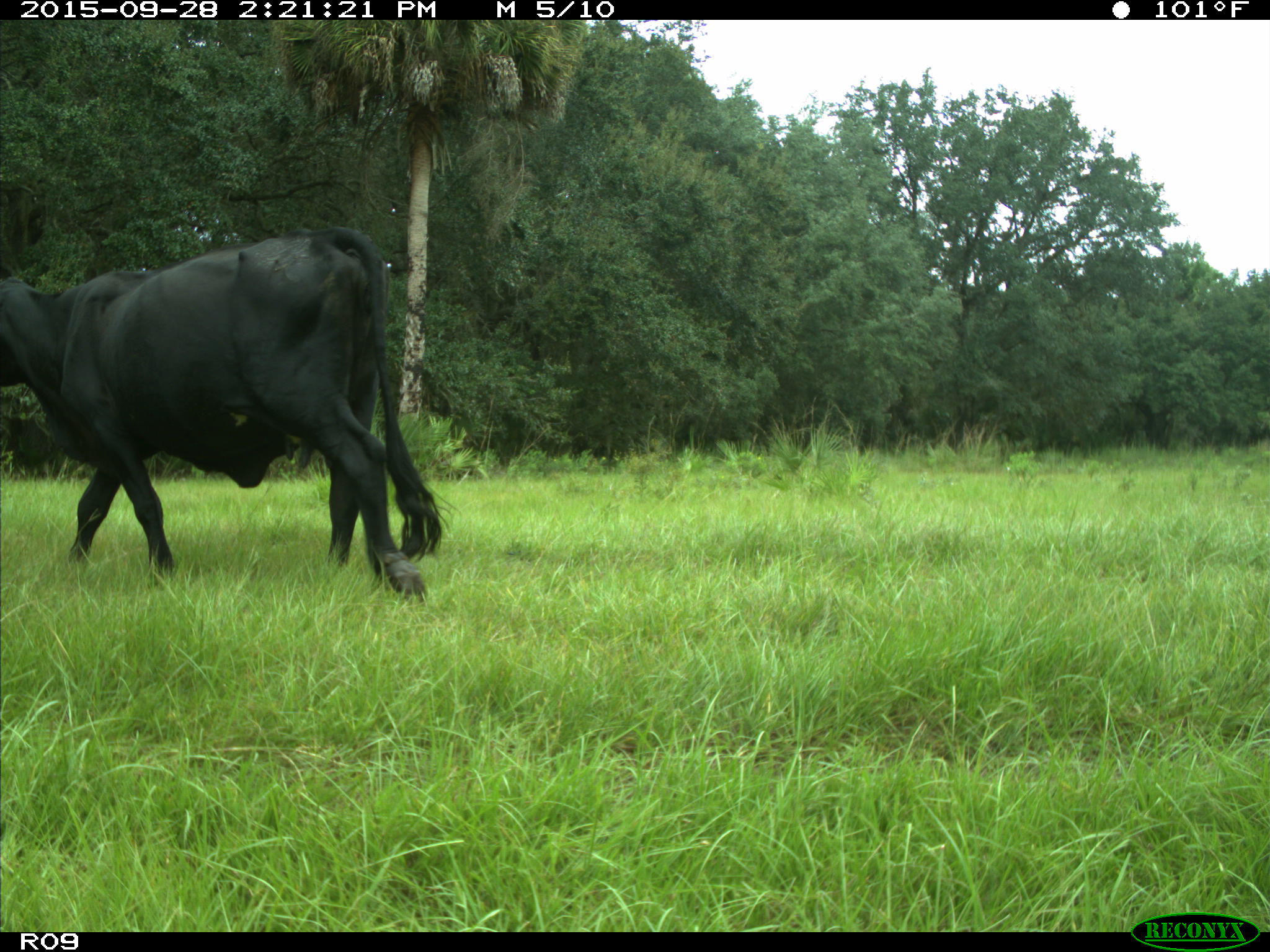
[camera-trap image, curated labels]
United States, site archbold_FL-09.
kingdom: Animalia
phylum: Chordata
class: Mammalia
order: Artiodactyla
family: Bovidae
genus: Bos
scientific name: Bos taurus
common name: domestic cow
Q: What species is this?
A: Bos taurus (domestic cow).